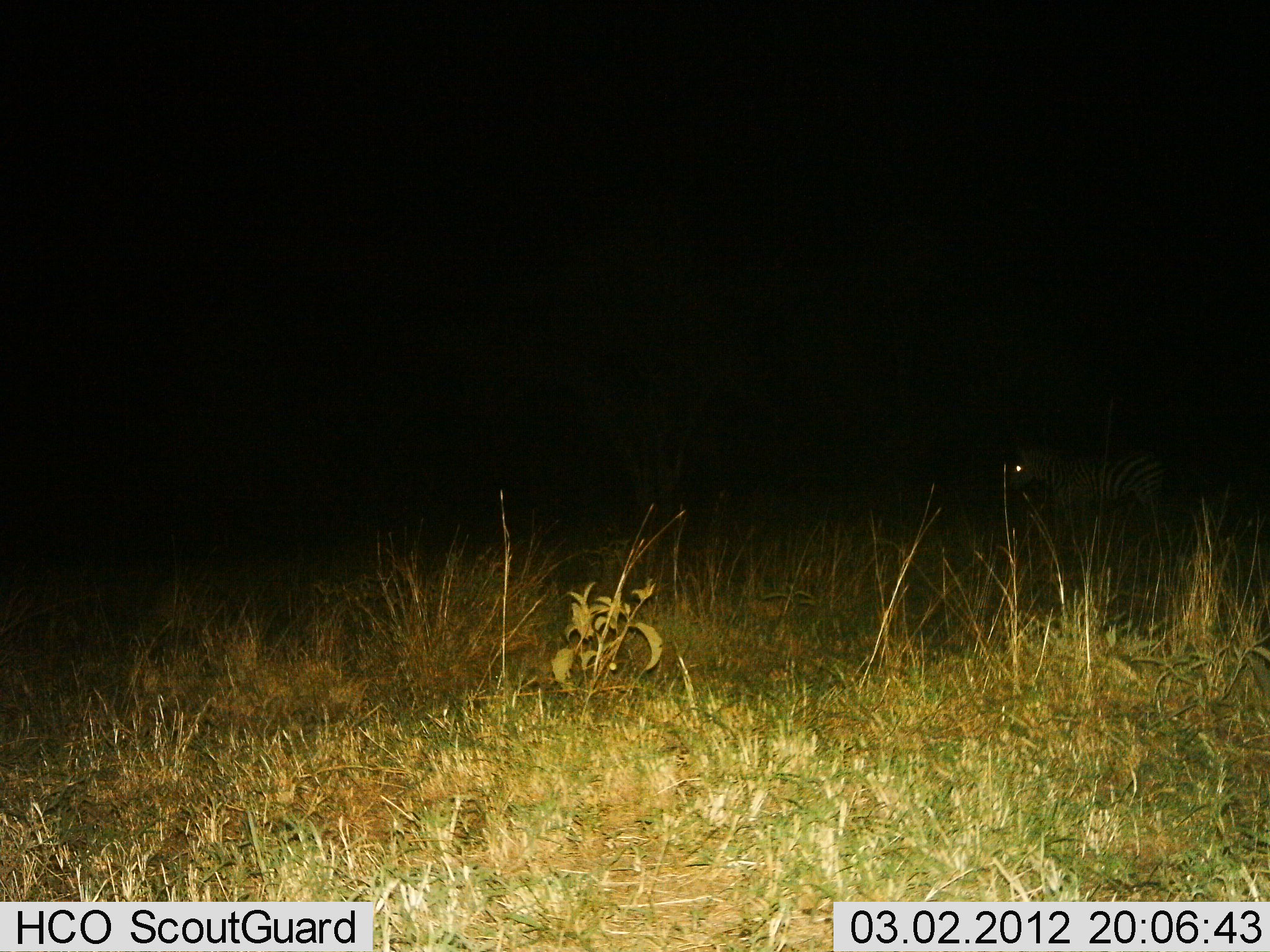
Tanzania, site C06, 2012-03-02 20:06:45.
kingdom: Animalia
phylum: Chordata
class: Mammalia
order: Perissodactyla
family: Equidae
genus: Equus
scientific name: Equus quagga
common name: plains zebra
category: zebra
Zebra (plains zebra) (Equus quagga), count 1. Behavior (volunteer vote fractions): standing 71%, resting 0%, moving 29%, interacting 0%. Young present (vote fraction): 0%. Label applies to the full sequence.